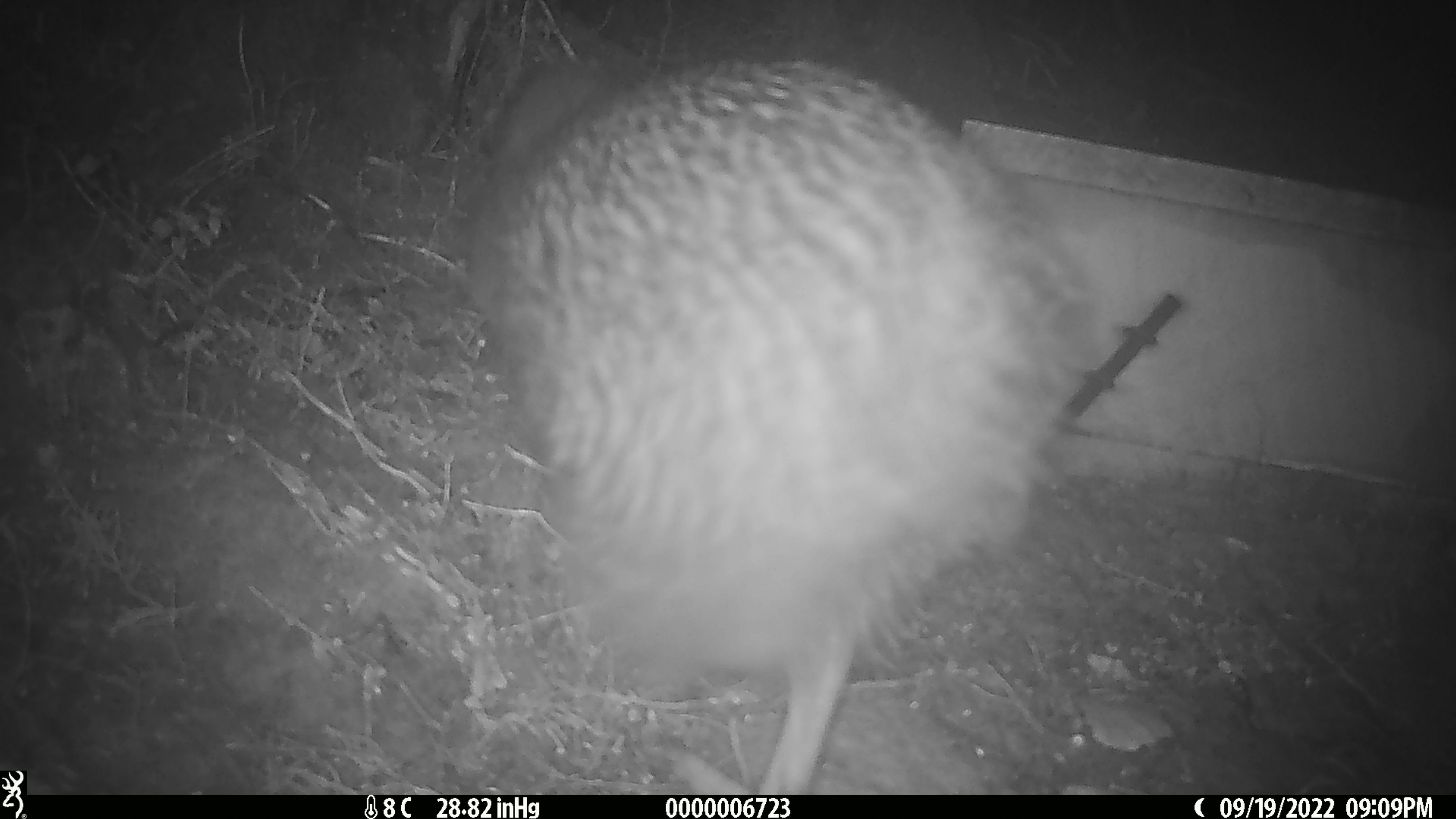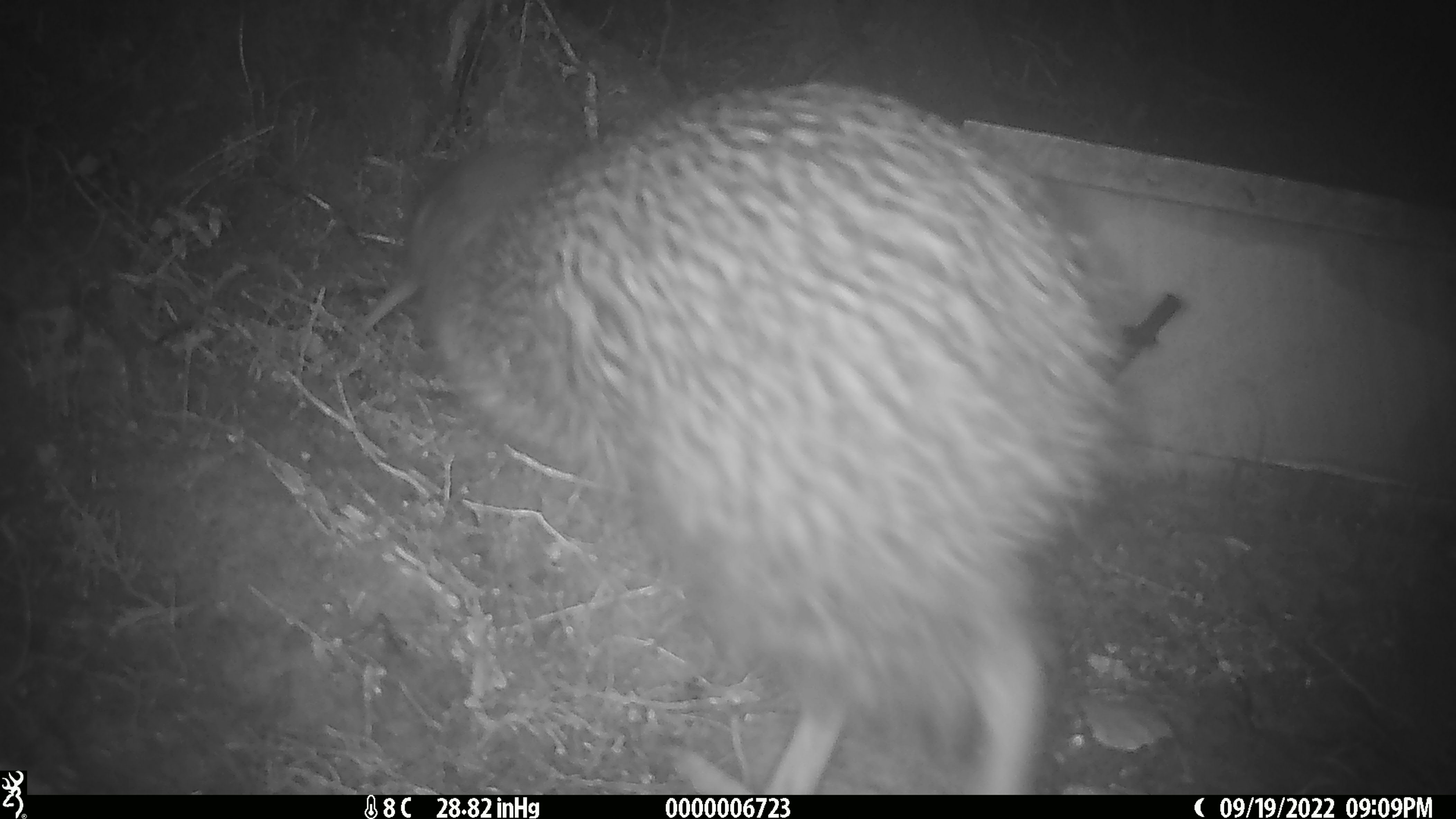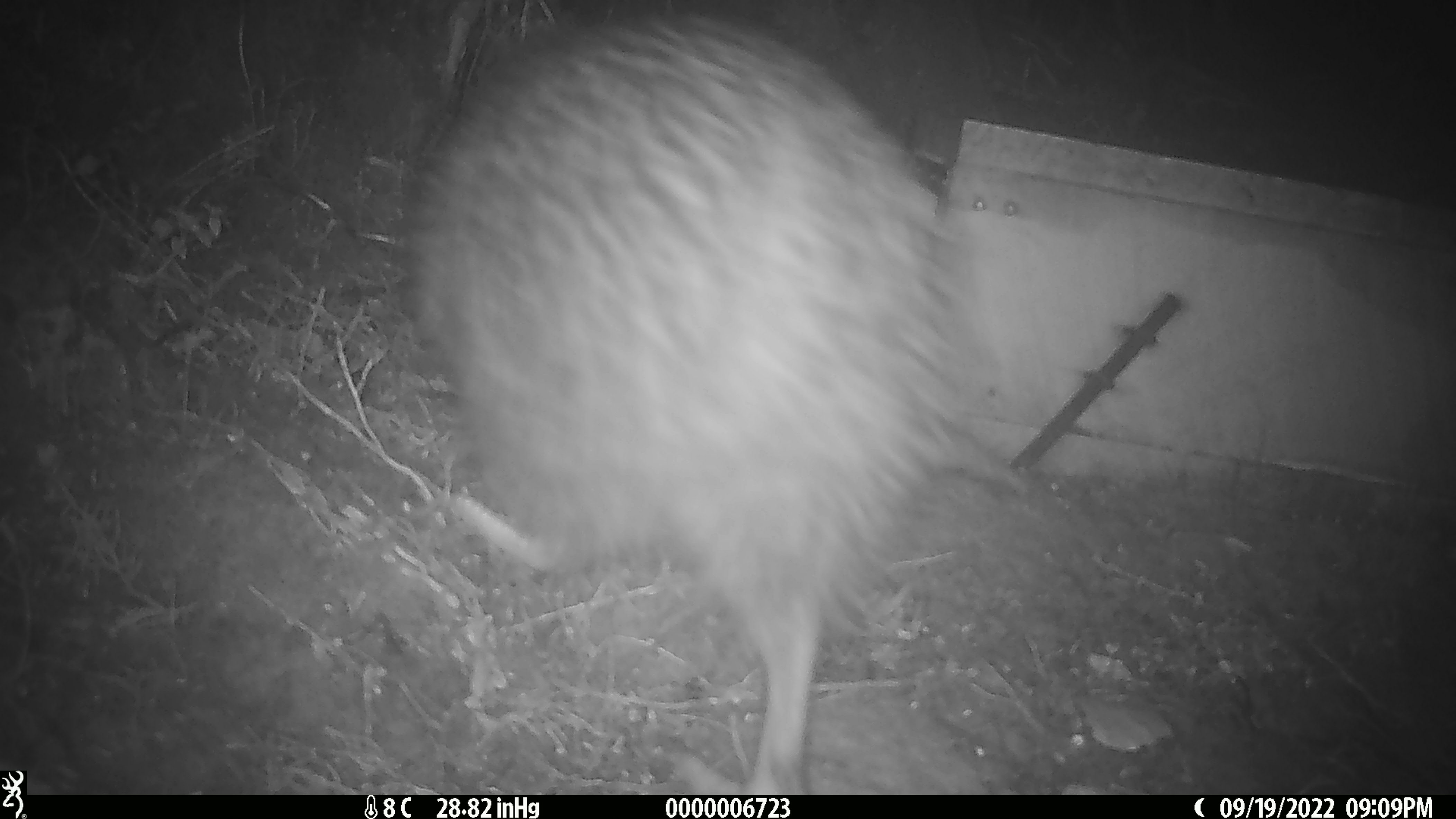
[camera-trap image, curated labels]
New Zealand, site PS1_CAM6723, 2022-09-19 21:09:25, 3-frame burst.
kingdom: Animalia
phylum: Chordata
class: Aves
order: Apterygiformes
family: Apterygidae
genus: Apteryx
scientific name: Apteryx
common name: kiwi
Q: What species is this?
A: Kiwi (Apteryx).